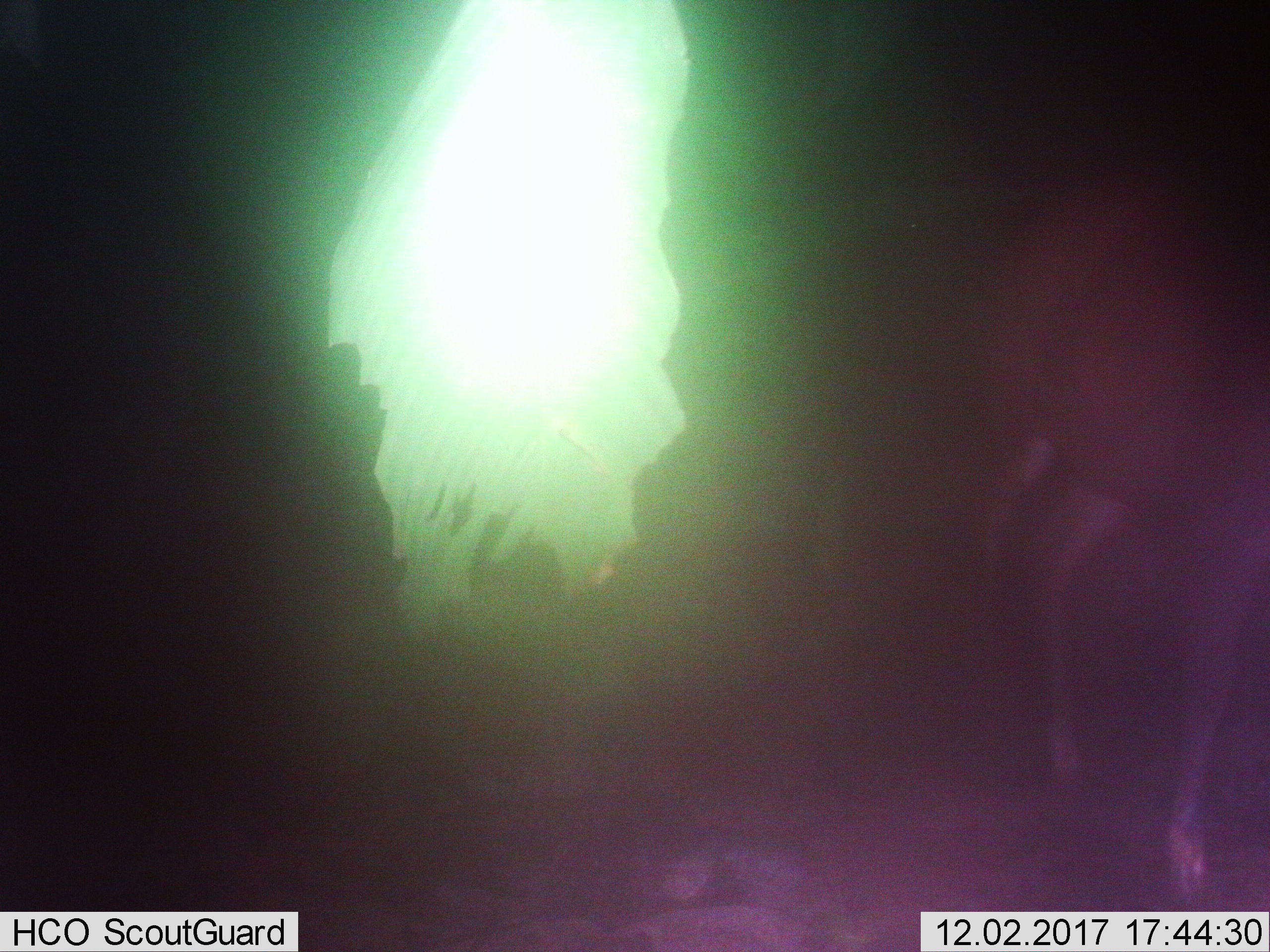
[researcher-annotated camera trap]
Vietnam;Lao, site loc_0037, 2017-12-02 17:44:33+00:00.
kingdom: Animalia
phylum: Chordata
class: Mammalia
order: Artiodactyla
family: Cervidae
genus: Muntiacus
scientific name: Muntiacus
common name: muntjacs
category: unidentified muntjac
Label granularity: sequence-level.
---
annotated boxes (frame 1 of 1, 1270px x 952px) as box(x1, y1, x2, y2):
unidentified muntjac: box(956, 166, 1270, 912)